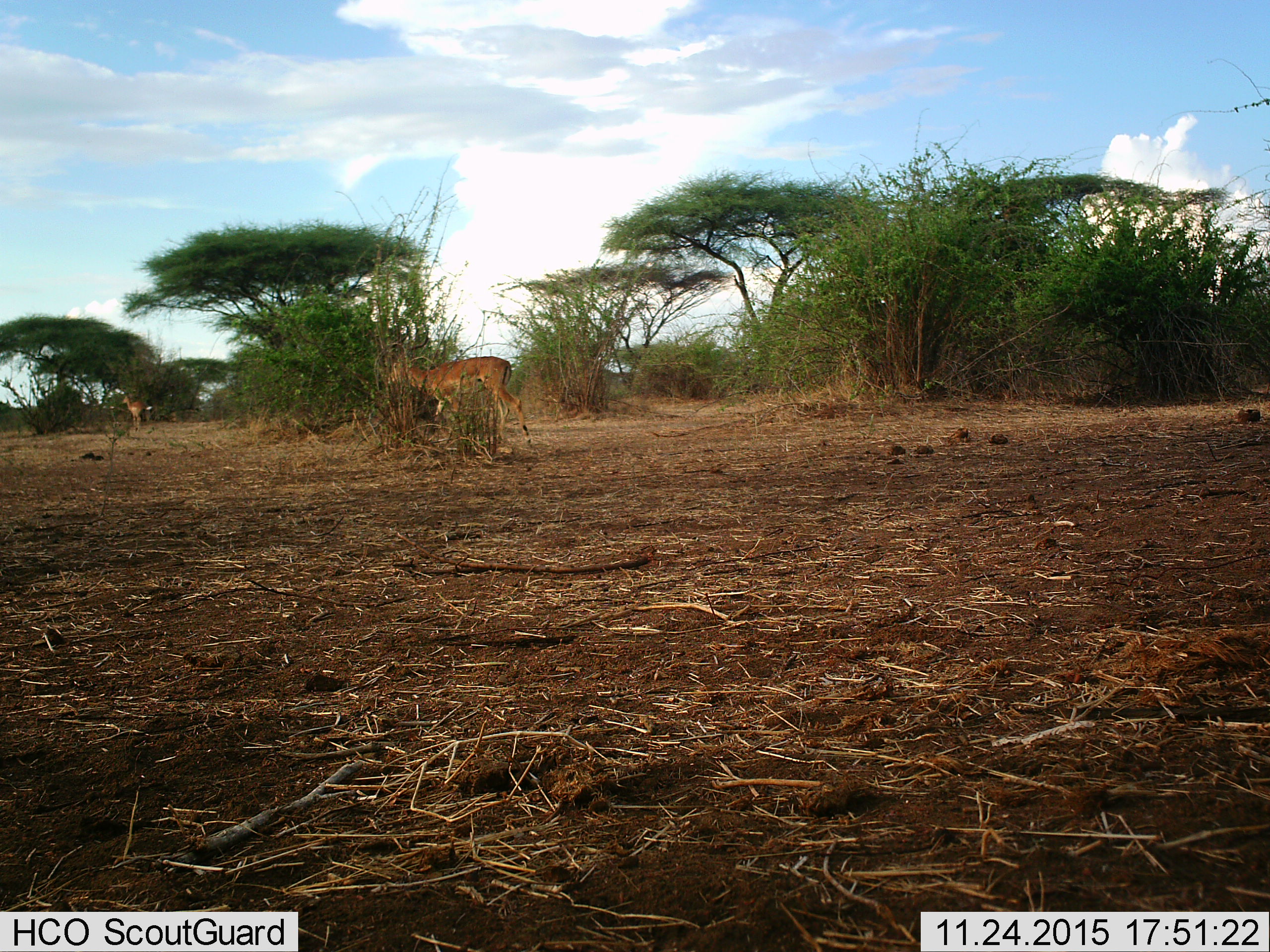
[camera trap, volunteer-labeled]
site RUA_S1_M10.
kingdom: Animalia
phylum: Chordata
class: Mammalia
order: Artiodactyla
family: Bovidae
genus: Aepyceros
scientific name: Aepyceros melampus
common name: impala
Impala (Aepyceros melampus), count 2. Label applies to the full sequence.